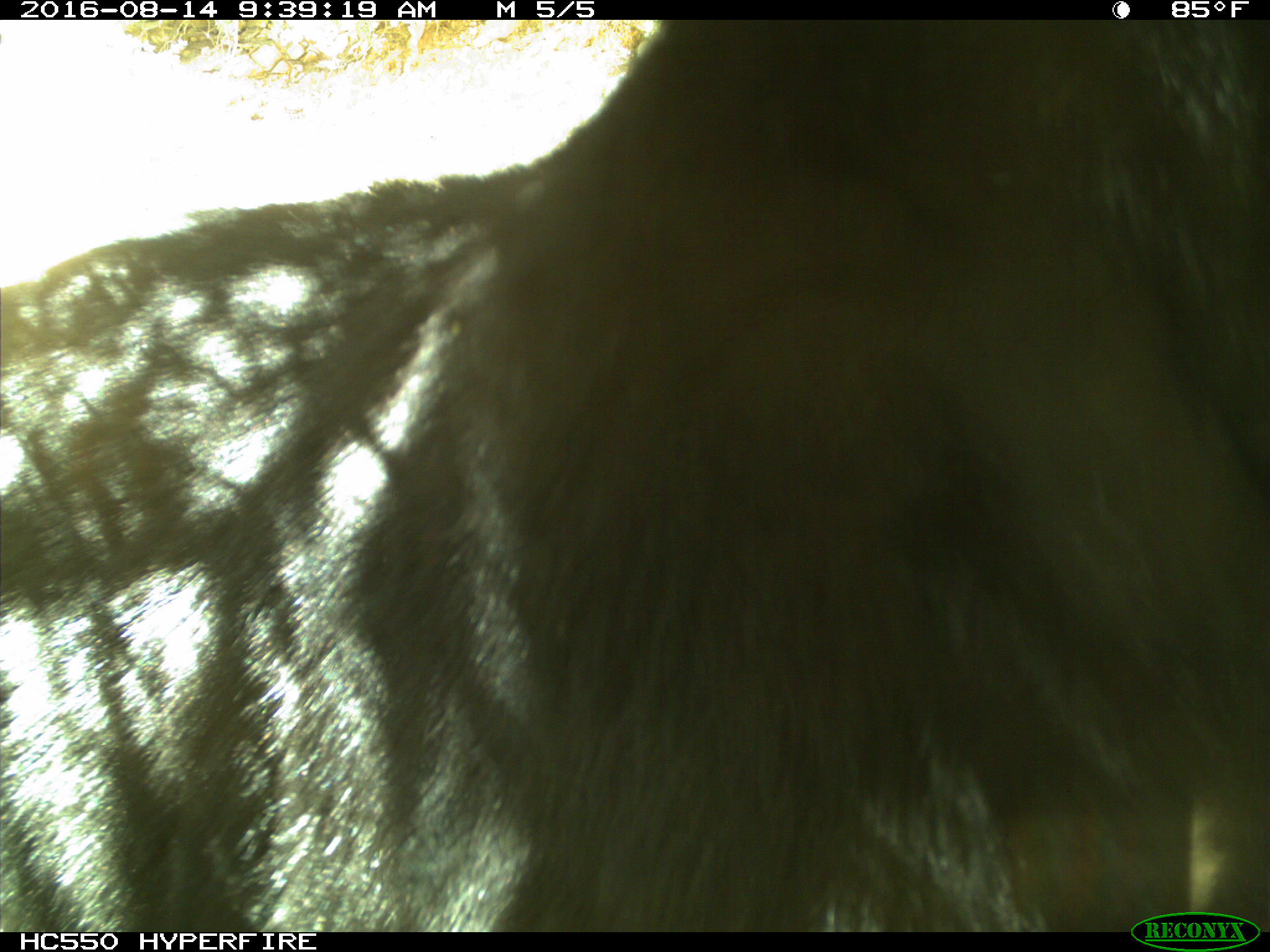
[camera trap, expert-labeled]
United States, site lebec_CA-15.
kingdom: Animalia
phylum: Chordata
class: Mammalia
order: Carnivora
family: Ursidae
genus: Ursus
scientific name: Ursus americanus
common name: american black bear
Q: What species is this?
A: Ursus americanus (american black bear).